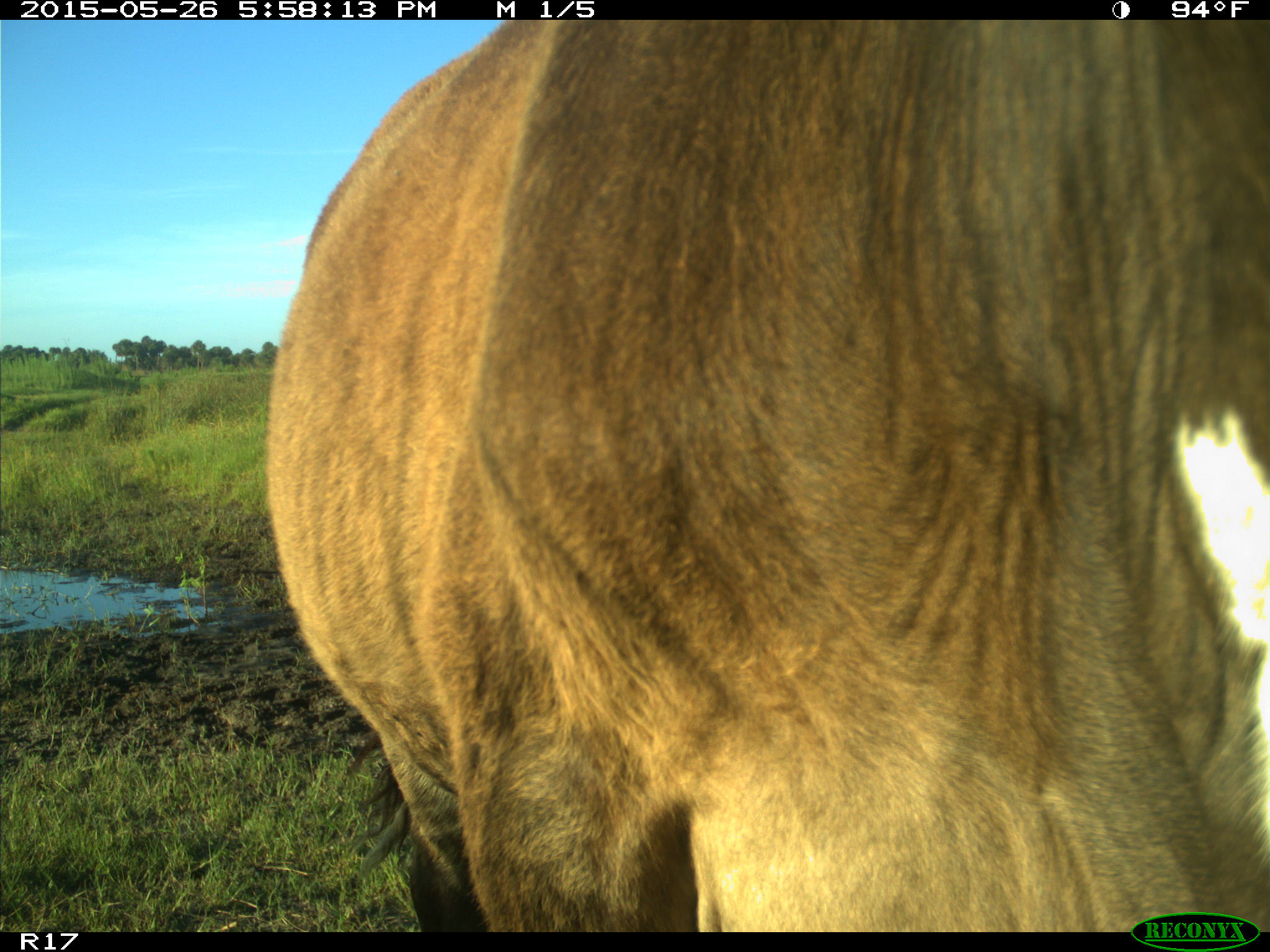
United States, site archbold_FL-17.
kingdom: Animalia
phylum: Chordata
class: Mammalia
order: Artiodactyla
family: Bovidae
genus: Bos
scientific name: Bos taurus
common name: domestic cow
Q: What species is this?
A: Bos taurus (domestic cow).